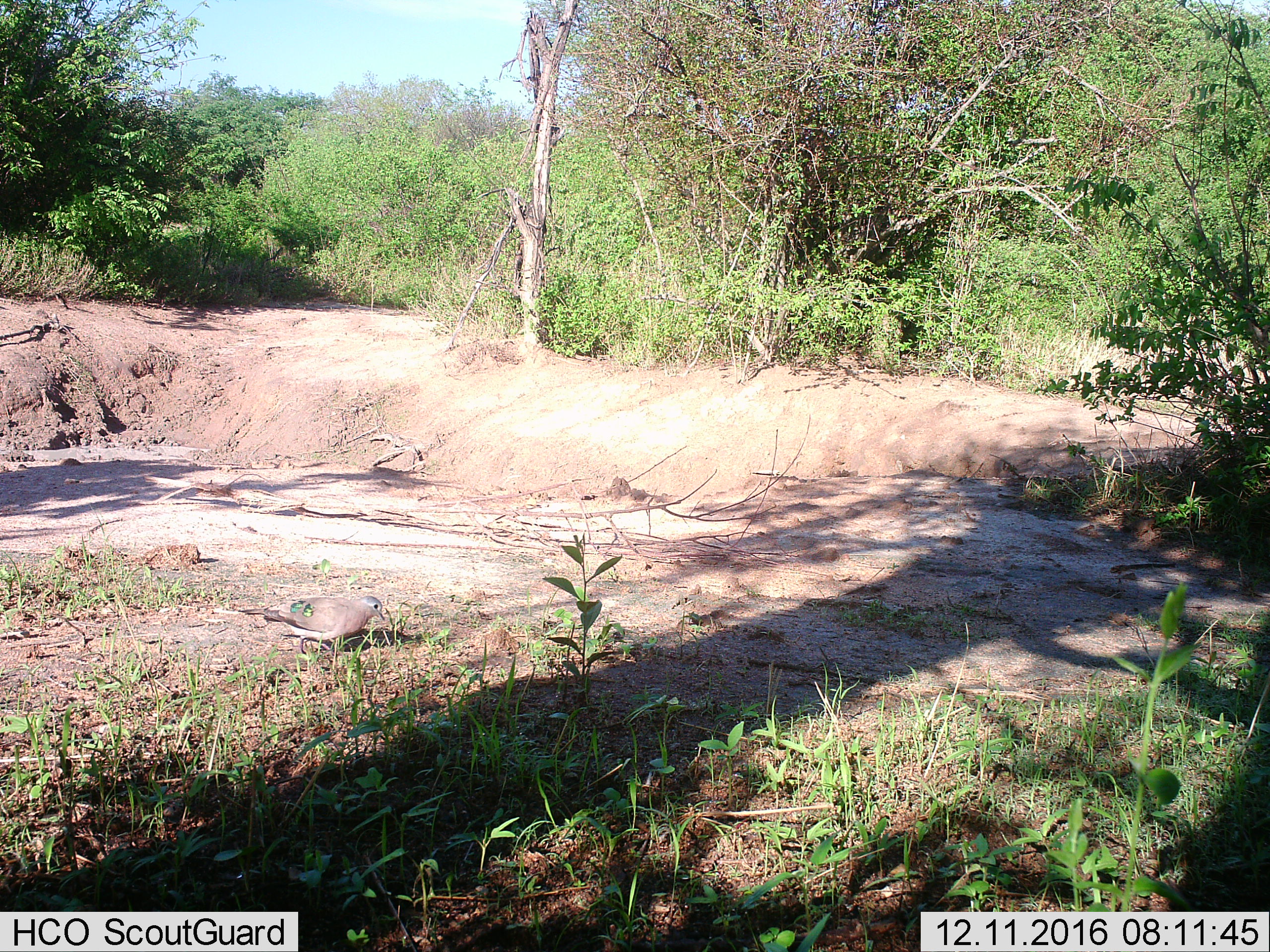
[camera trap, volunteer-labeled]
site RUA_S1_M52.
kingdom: Animalia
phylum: Chordata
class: Aves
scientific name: Aves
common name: bird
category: birdother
Birdother (bird) (Aves), count 1. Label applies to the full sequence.